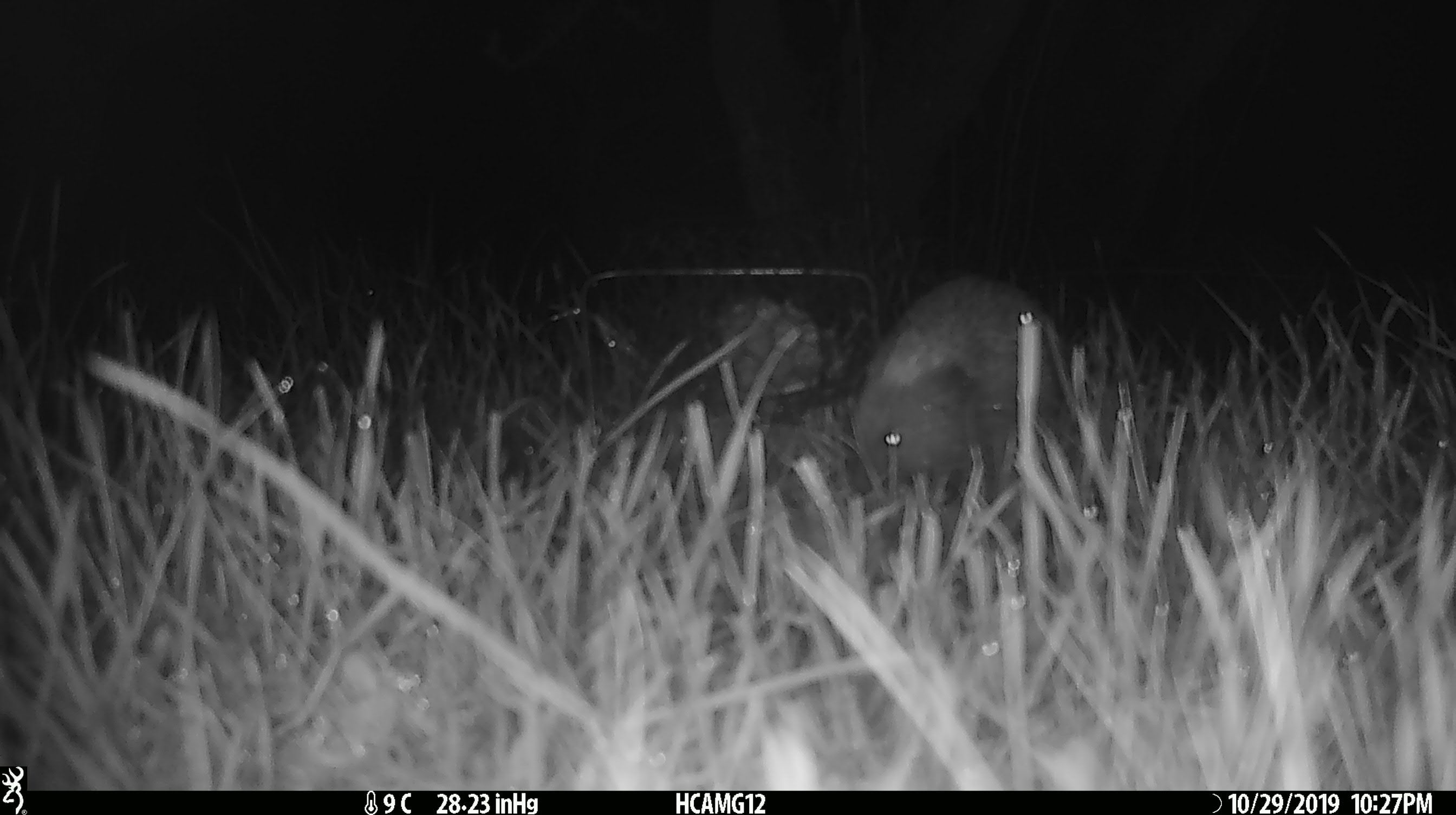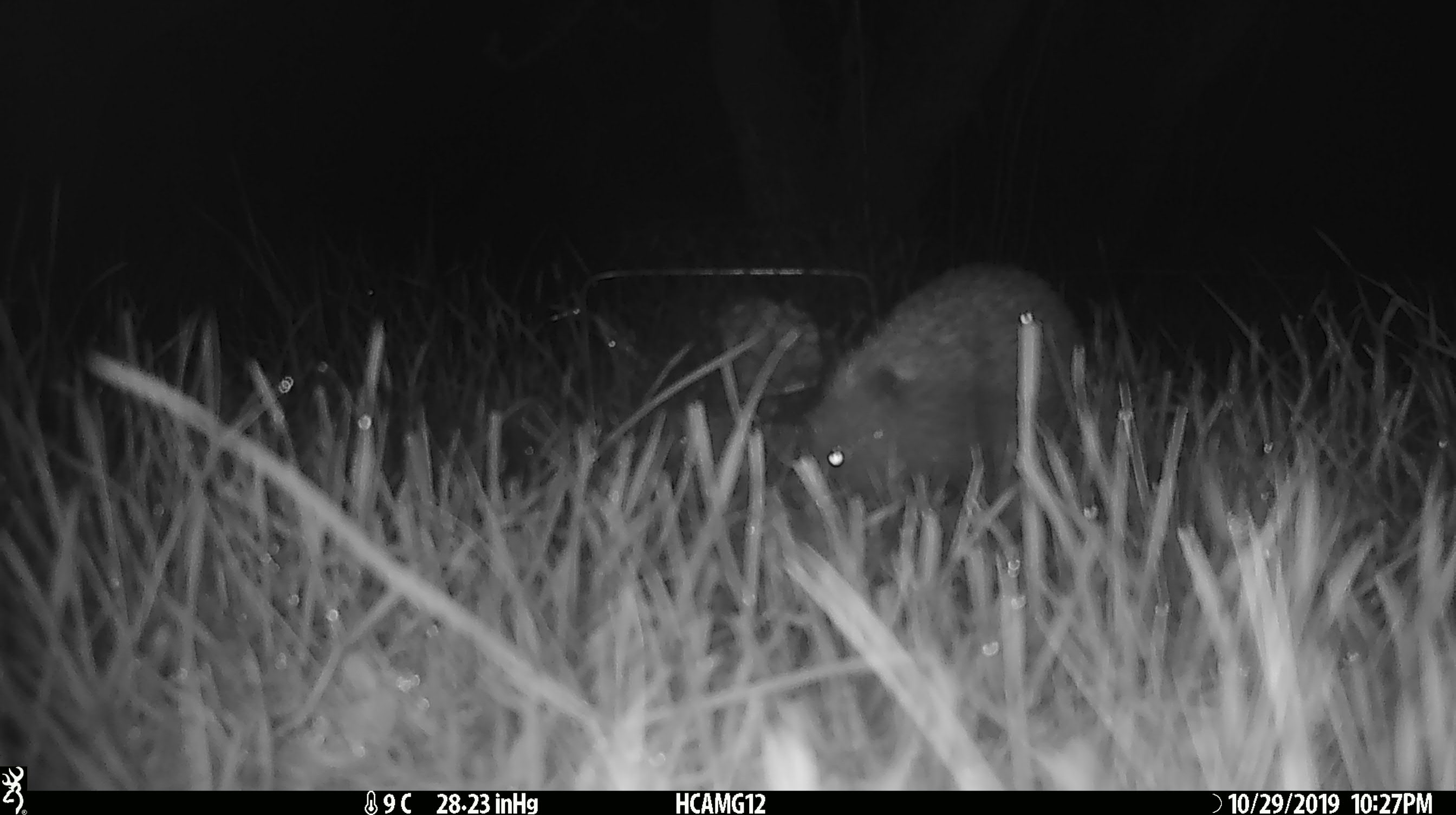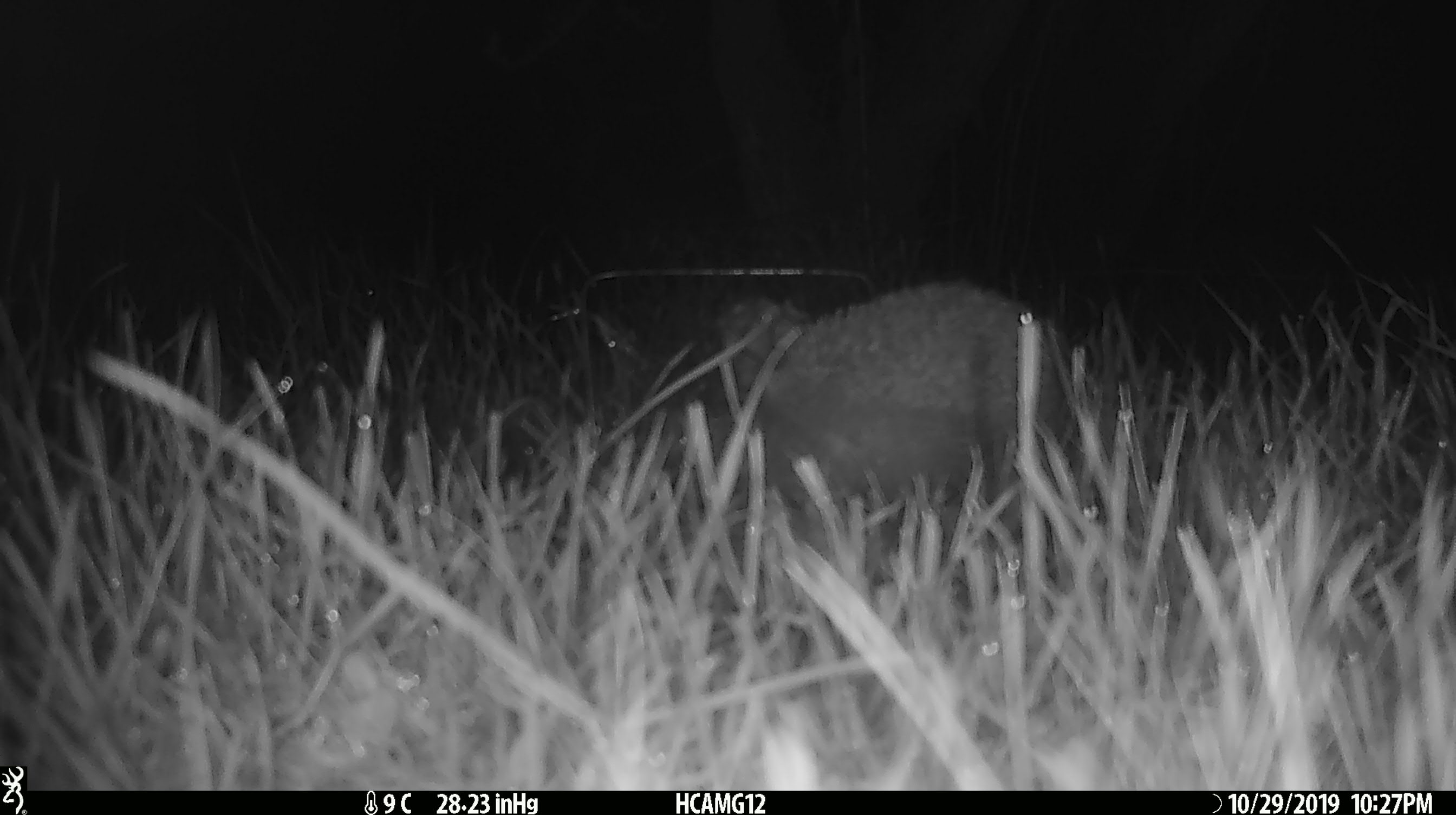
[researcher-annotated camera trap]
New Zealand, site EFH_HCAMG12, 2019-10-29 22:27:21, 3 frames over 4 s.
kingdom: Animalia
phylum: Chordata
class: Mammalia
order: Eulipotyphla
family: Erinaceidae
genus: Erinaceus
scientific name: Erinaceus europaeus europaeus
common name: european hedgehog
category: hedgehog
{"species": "hedgehog (european hedgehog) (Erinaceus europaeus europaeus)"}